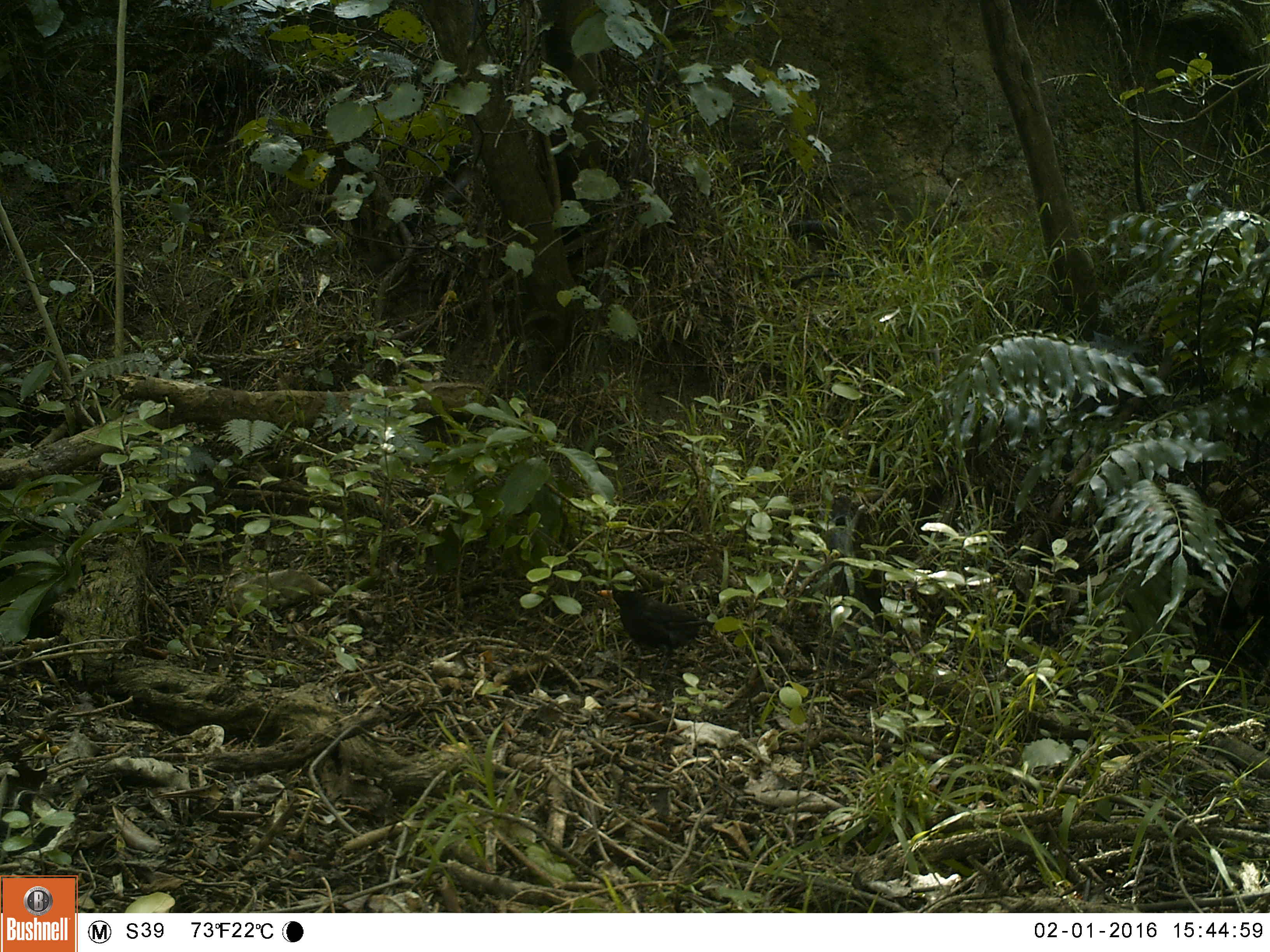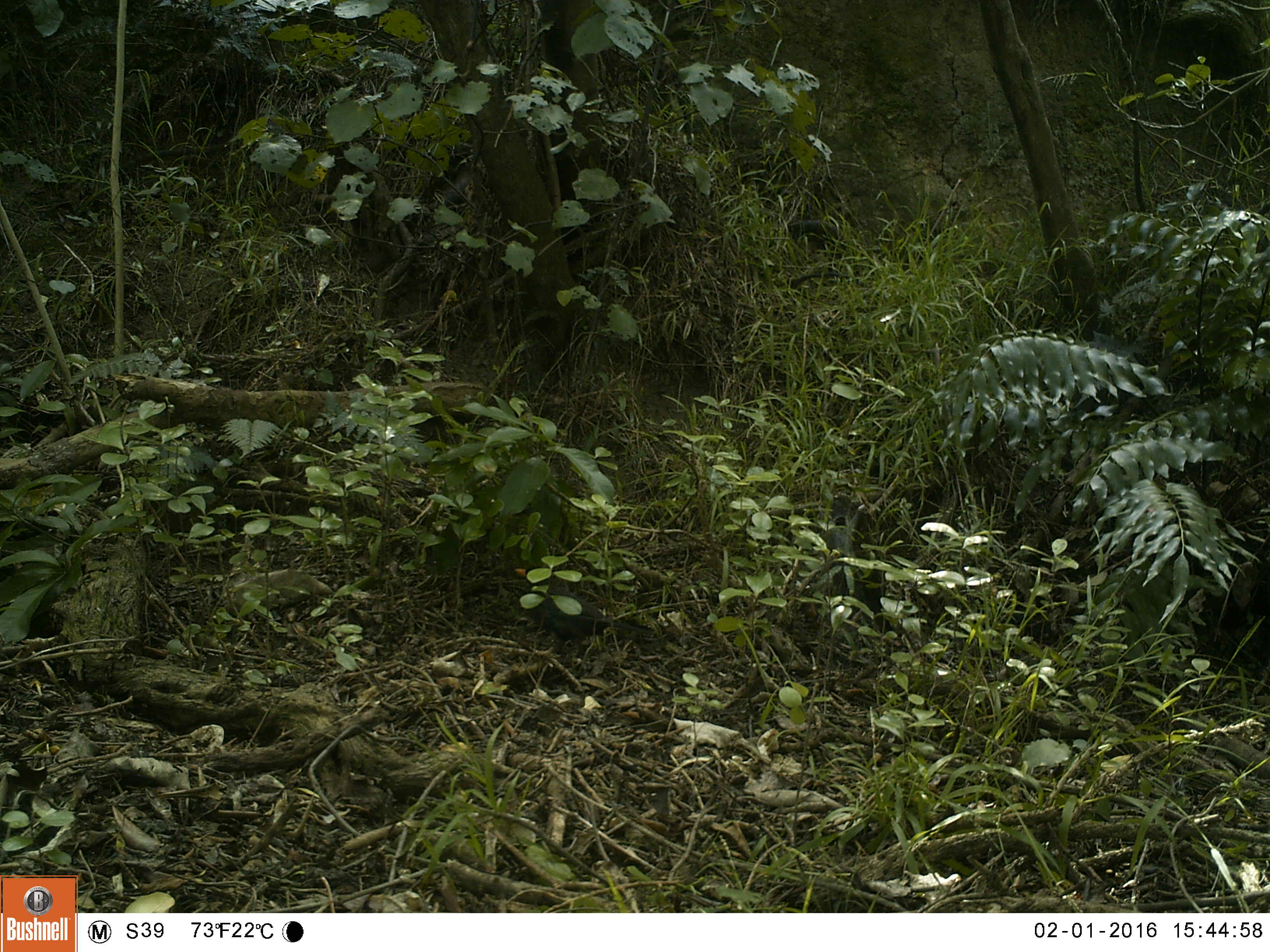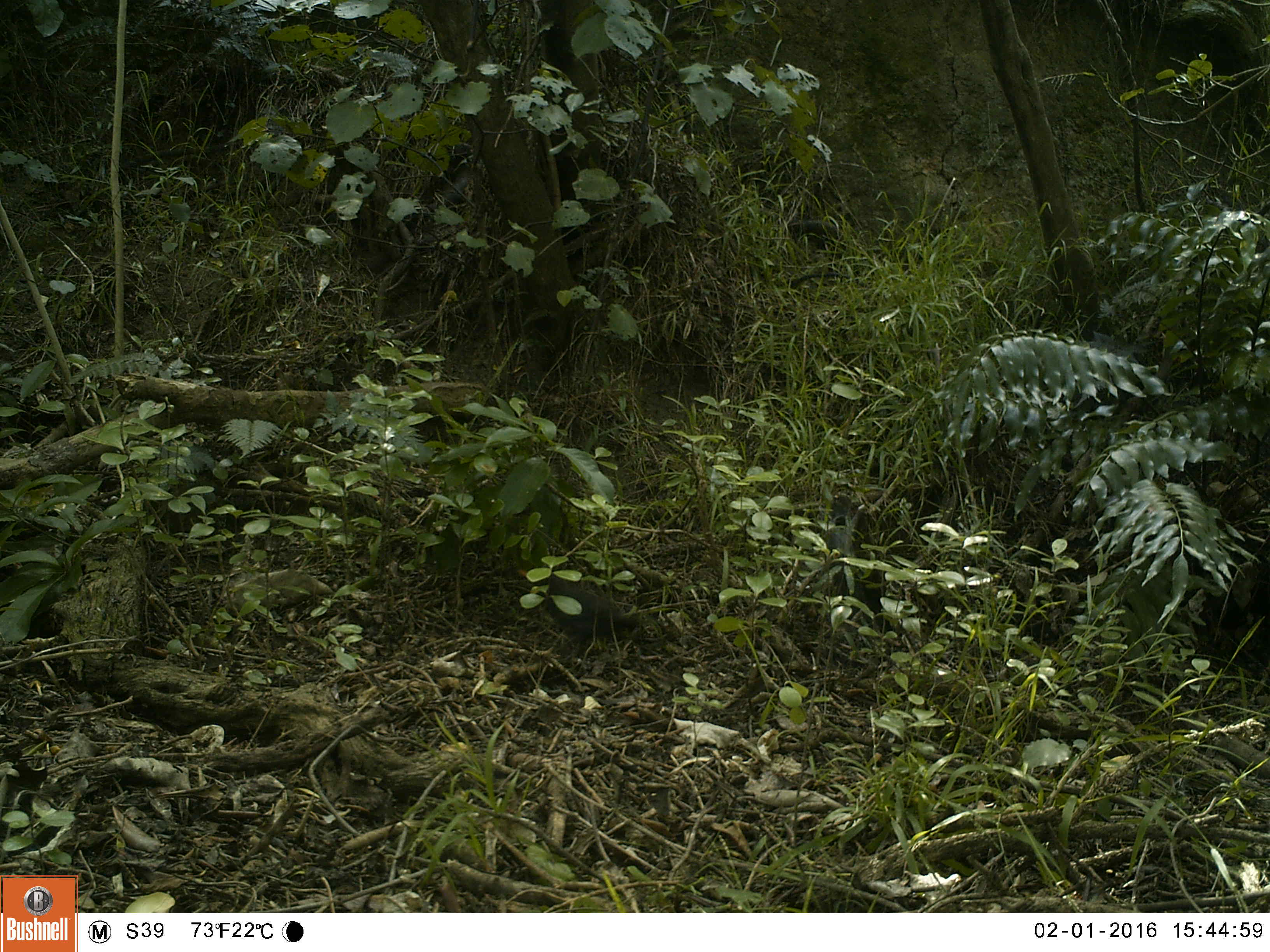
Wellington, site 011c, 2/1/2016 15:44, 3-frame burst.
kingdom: Animalia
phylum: Chordata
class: Aves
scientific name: Aves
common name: bird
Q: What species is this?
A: Bird (Aves).